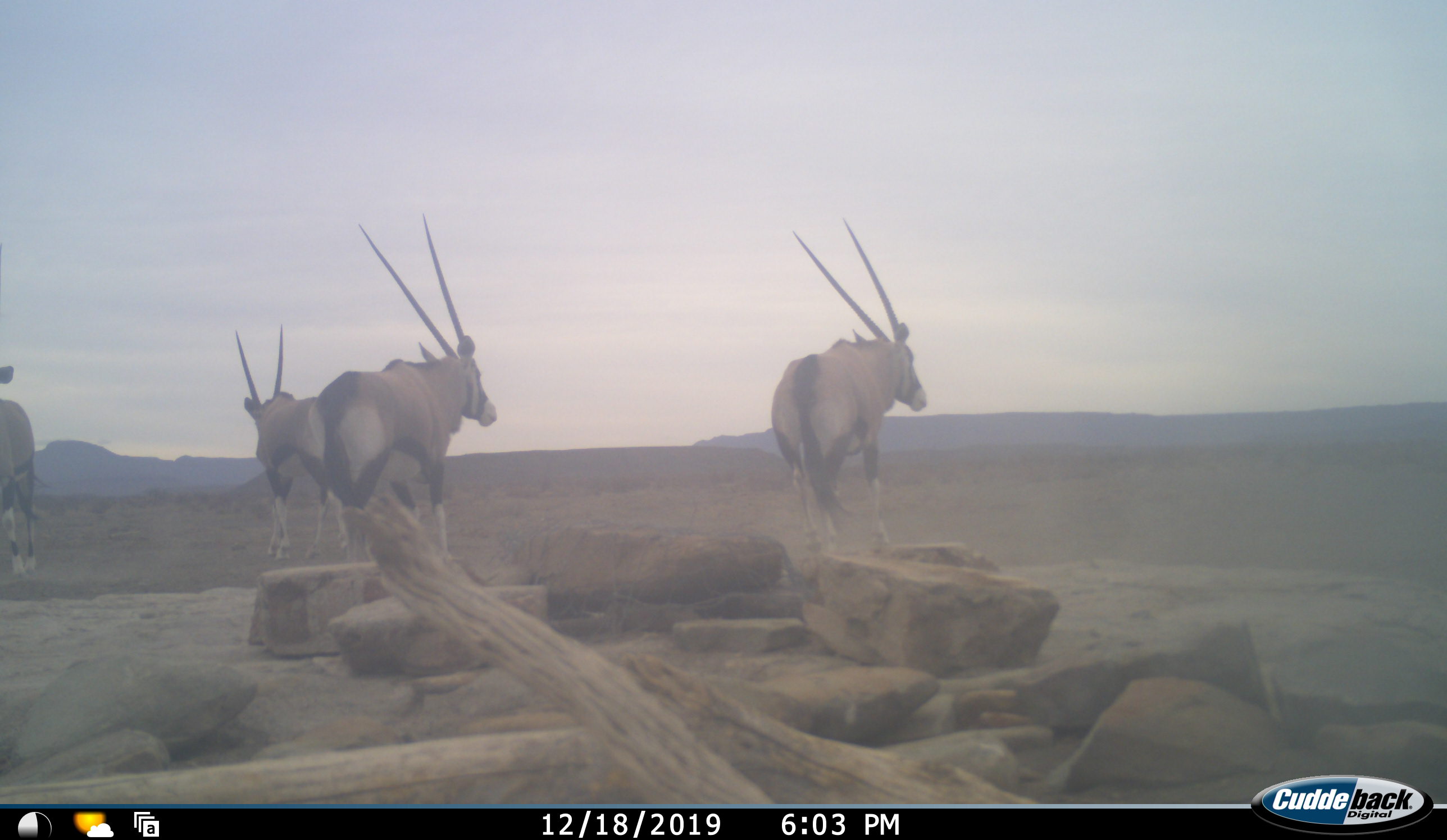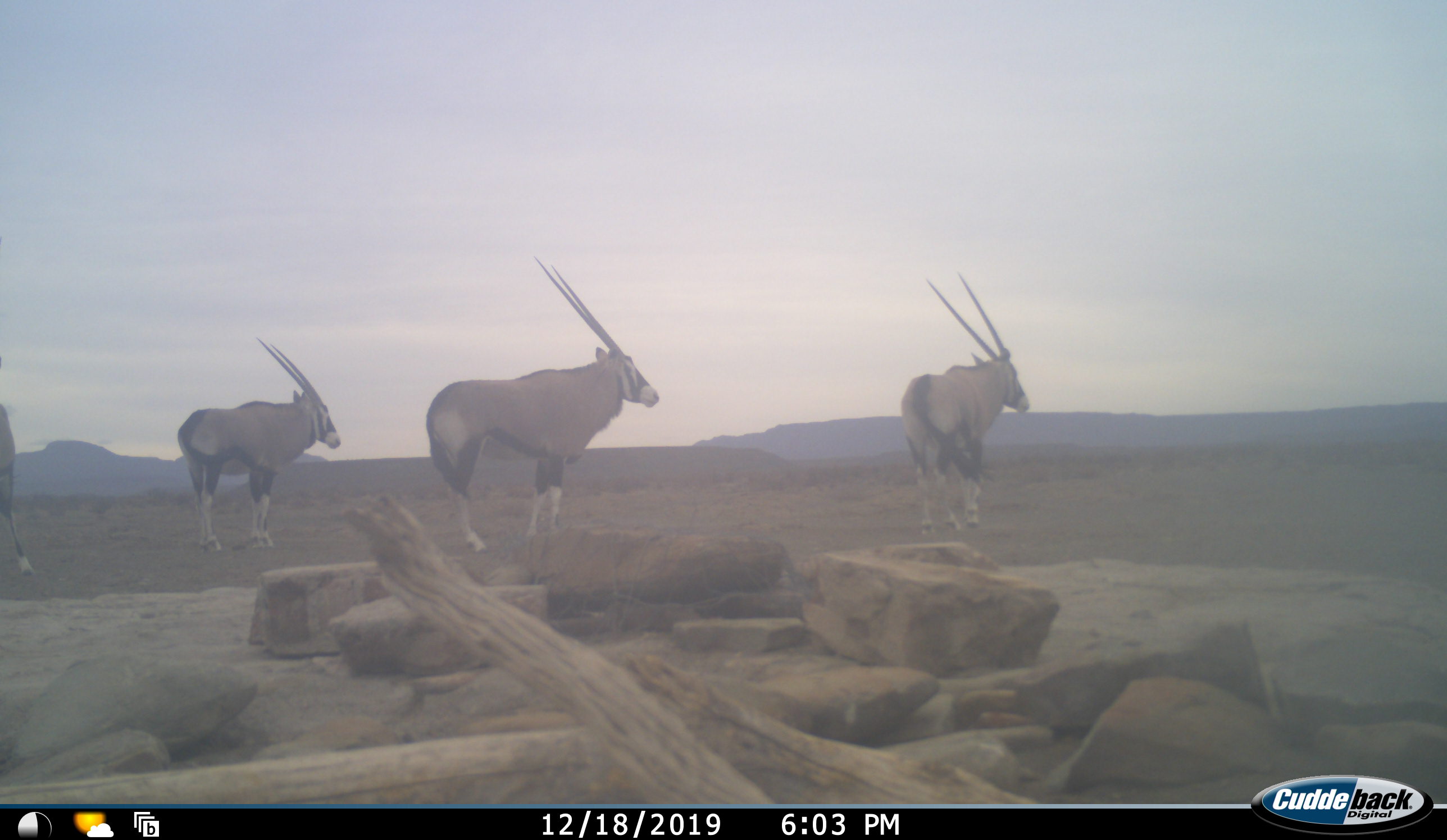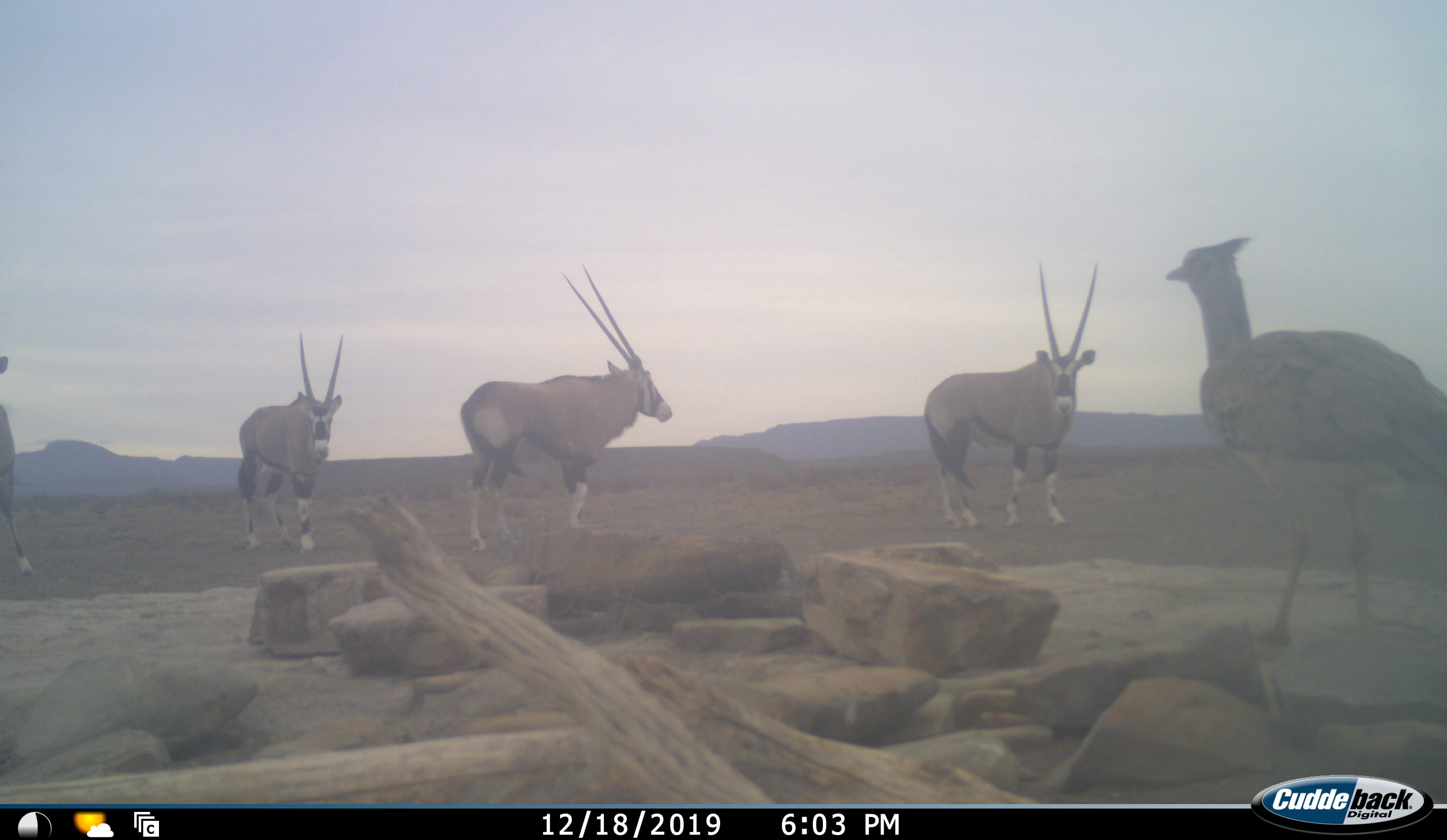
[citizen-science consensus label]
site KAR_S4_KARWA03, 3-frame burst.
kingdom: Animalia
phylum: Chordata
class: Aves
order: Otidiformes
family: Otididae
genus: Ardeotis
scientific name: Ardeotis kori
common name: kori bustard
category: bustardkori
Bustardkori (kori bustard) (Ardeotis kori), count 1. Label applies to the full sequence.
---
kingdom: Animalia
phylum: Chordata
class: Mammalia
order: Artiodactyla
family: Bovidae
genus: Oryx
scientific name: Oryx gazella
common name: gemsbok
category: oryx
Oryx (gemsbok) (Oryx gazella), count 4. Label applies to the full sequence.